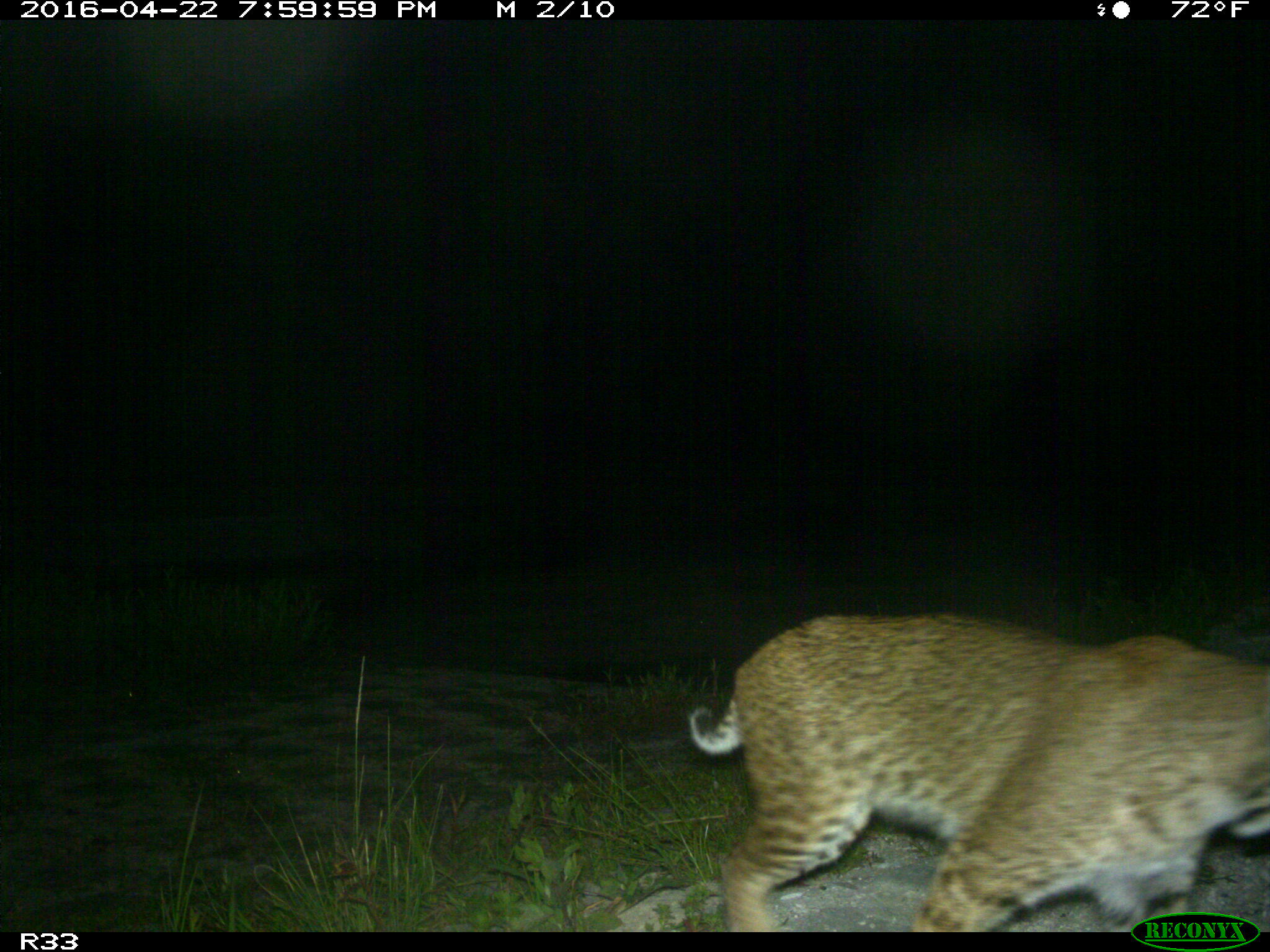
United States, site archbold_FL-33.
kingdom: Animalia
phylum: Chordata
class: Mammalia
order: Carnivora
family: Felidae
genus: Lynx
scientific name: Lynx rufus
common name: bobcat